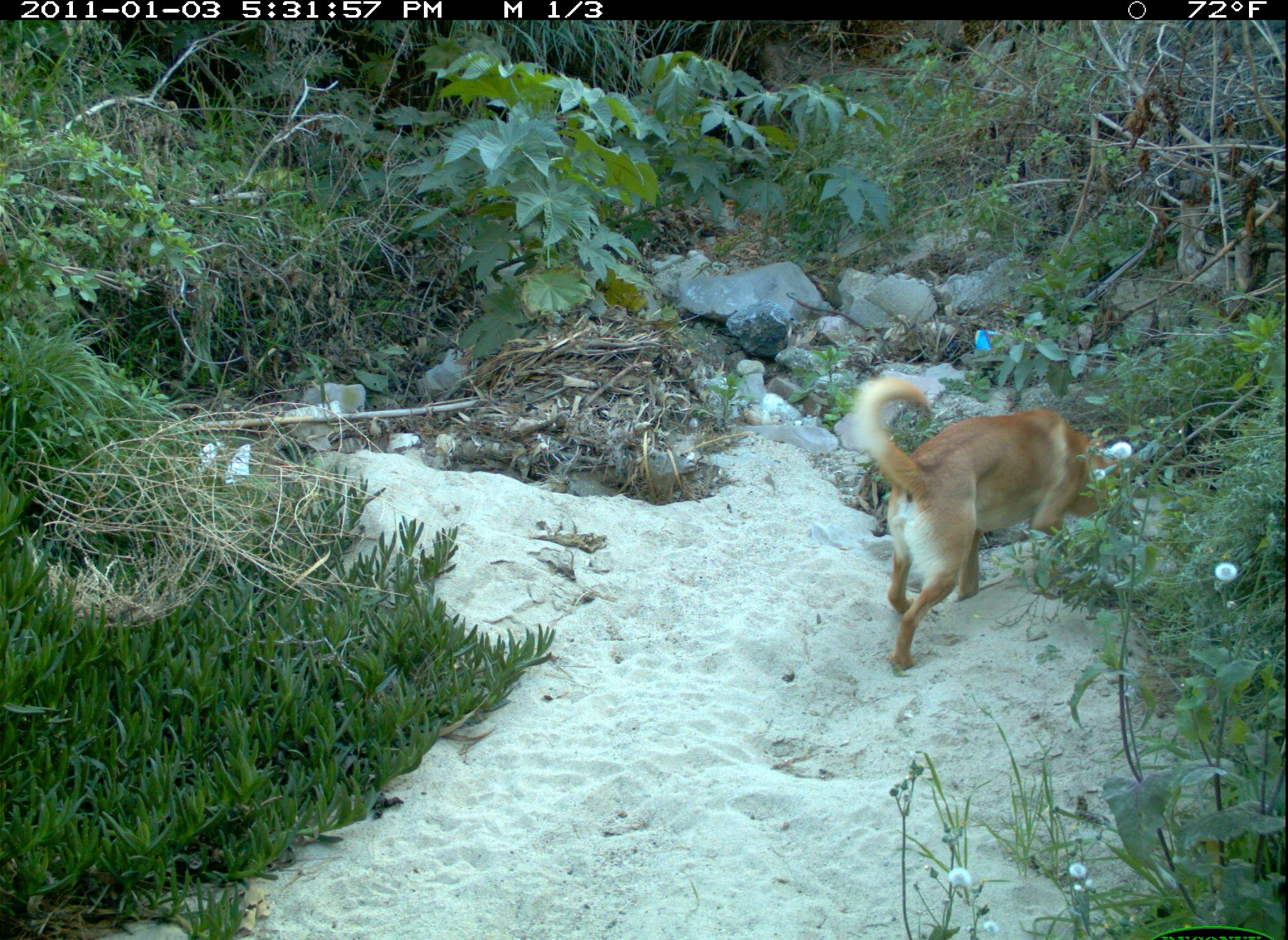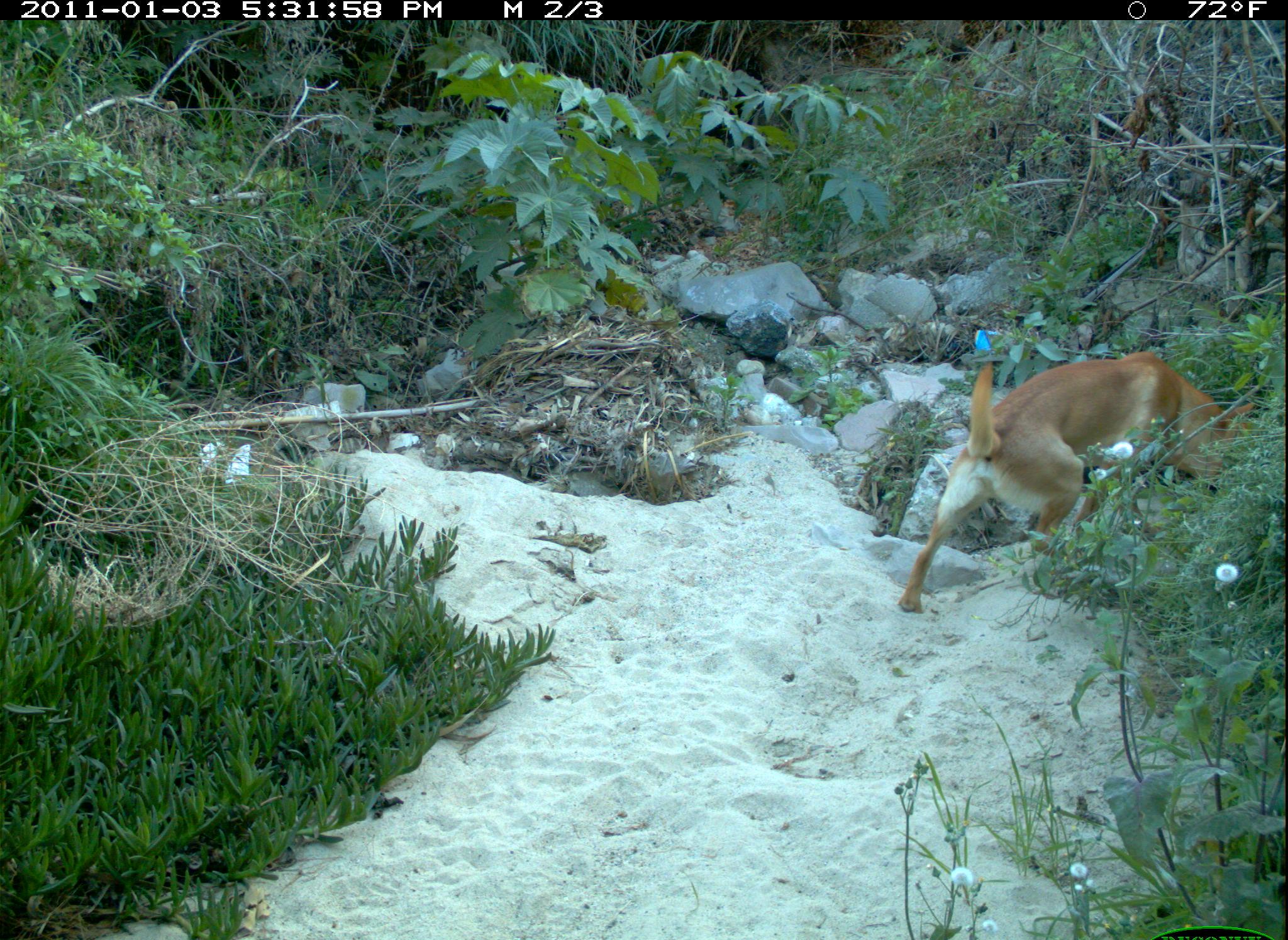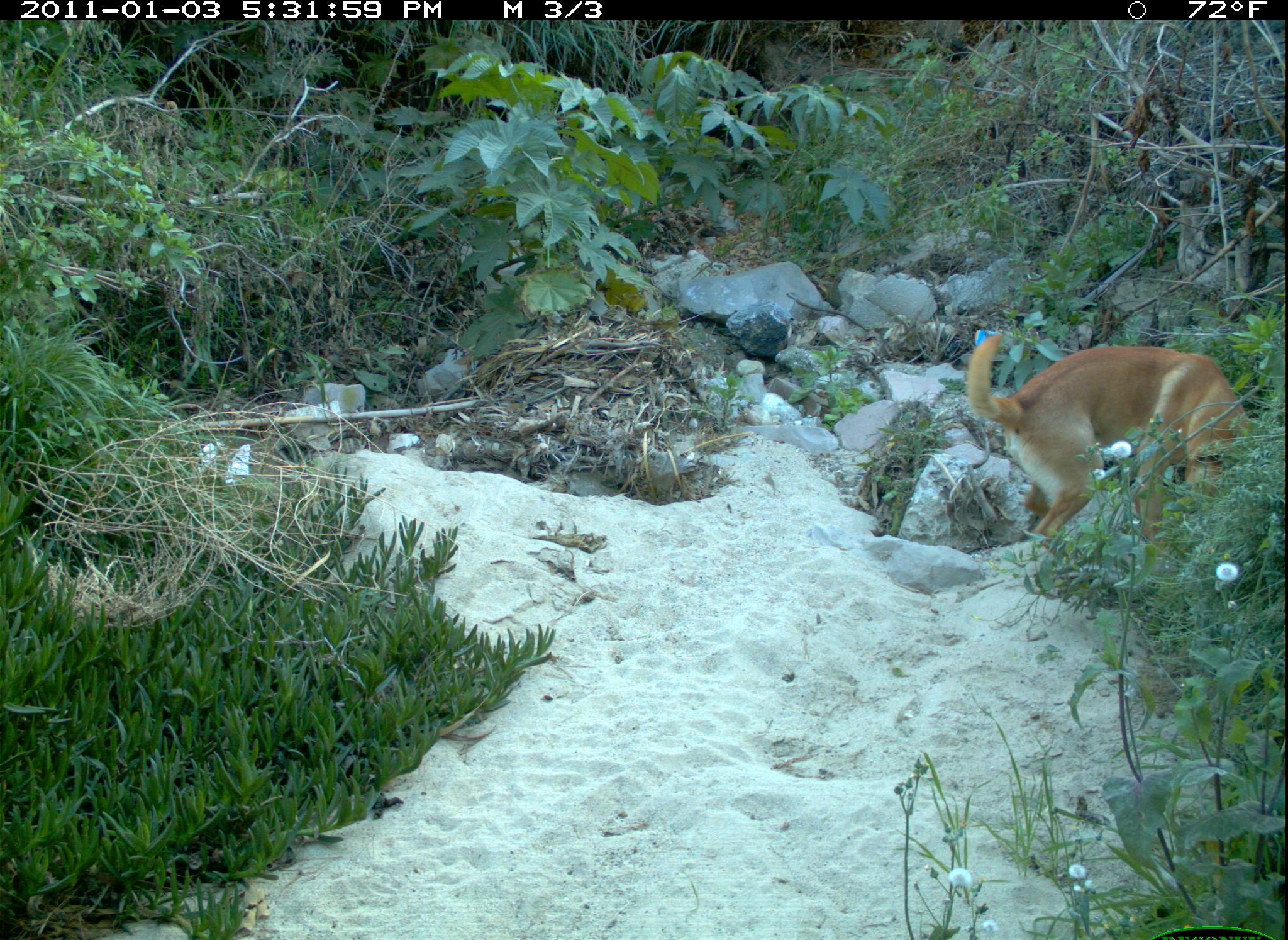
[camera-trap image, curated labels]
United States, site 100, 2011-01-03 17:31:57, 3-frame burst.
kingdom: Animalia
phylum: Chordata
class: Mammalia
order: Carnivora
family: Canidae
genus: Canis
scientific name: Canis familiaris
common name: domestic dog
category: dog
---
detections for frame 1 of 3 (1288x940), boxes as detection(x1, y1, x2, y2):
dog: detection(832, 361, 1174, 694)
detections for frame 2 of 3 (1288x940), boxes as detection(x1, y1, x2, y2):
dog: detection(890, 335, 1267, 633)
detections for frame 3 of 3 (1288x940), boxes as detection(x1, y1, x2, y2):
dog: detection(960, 306, 1272, 564)